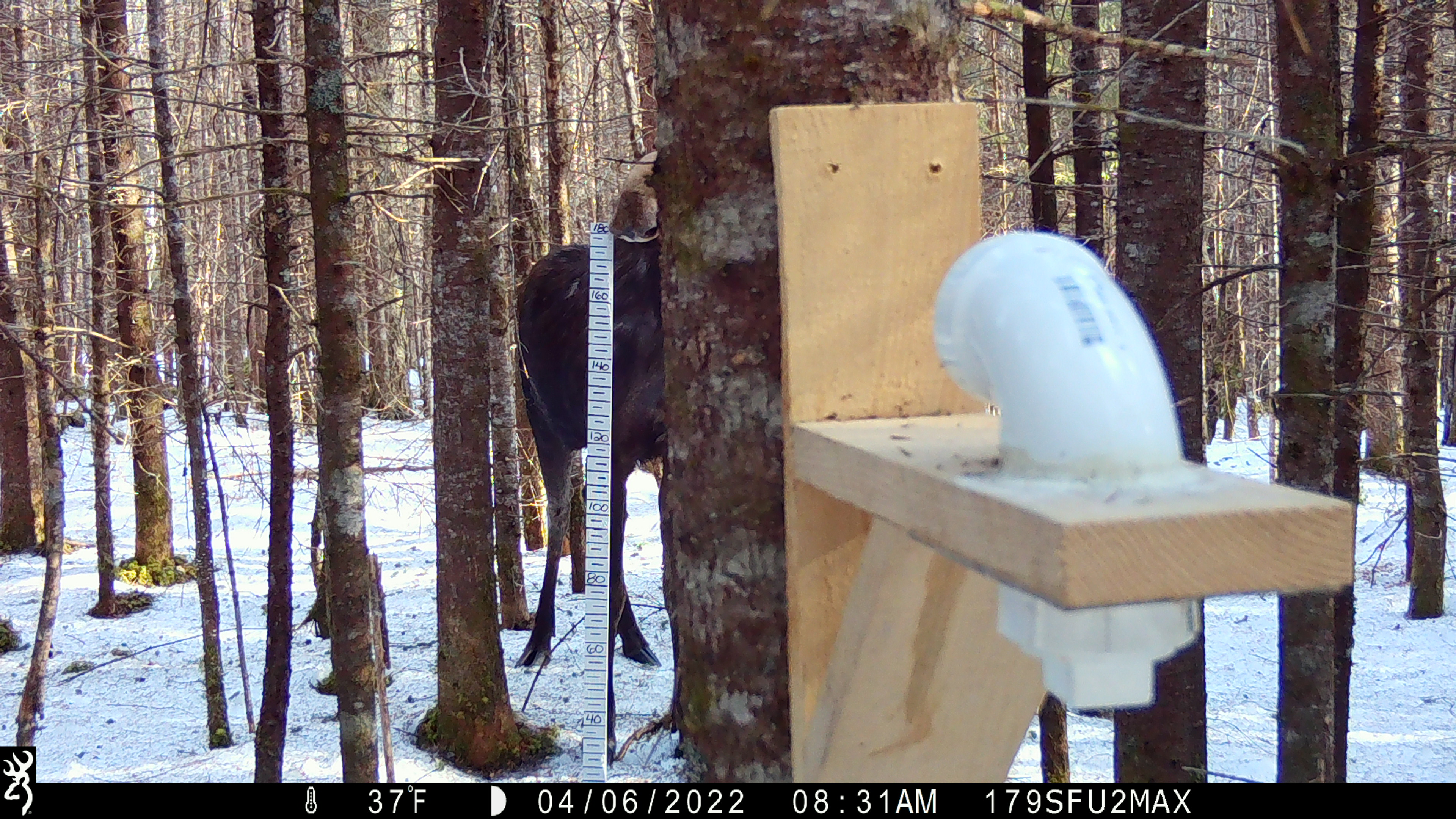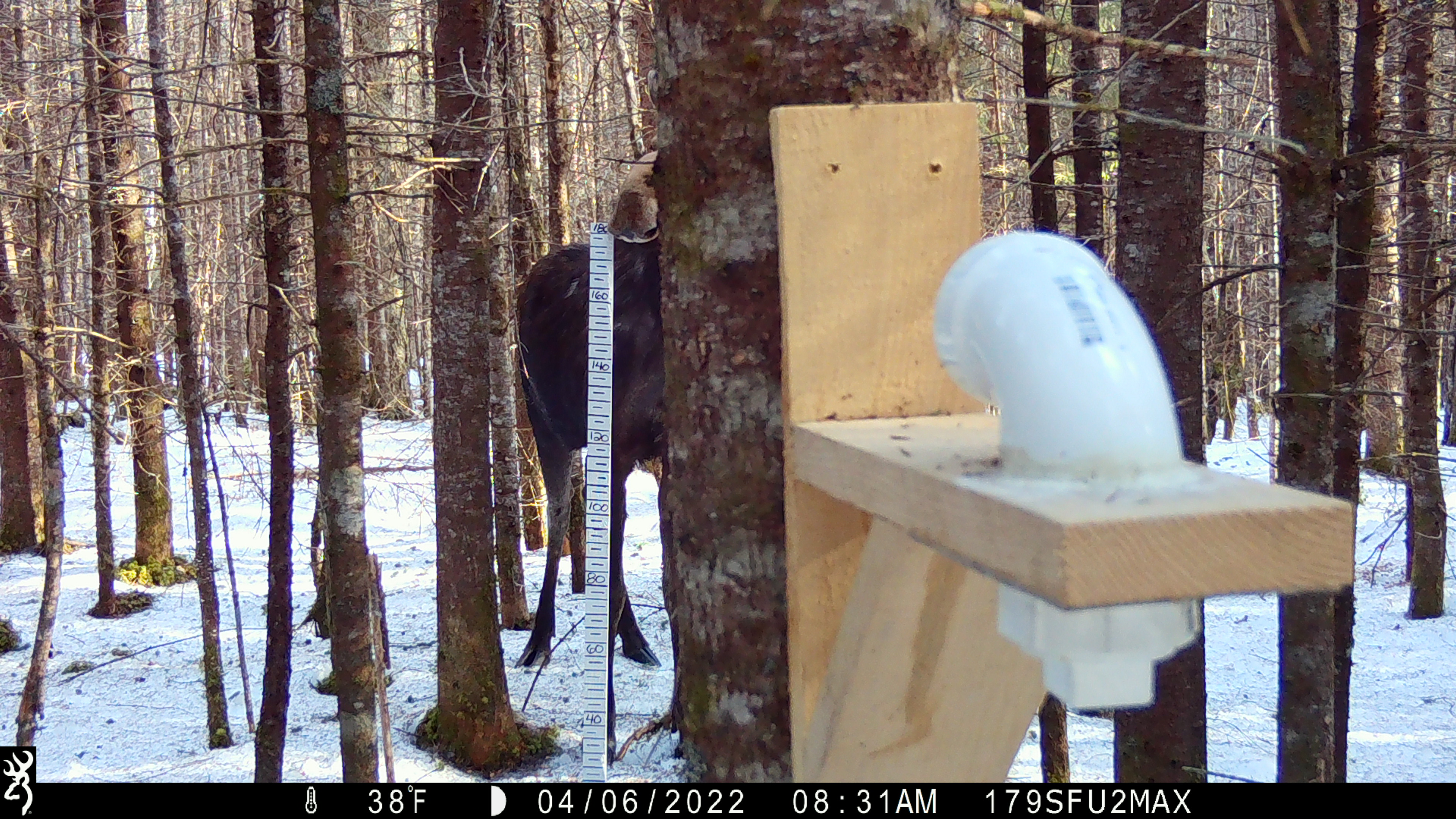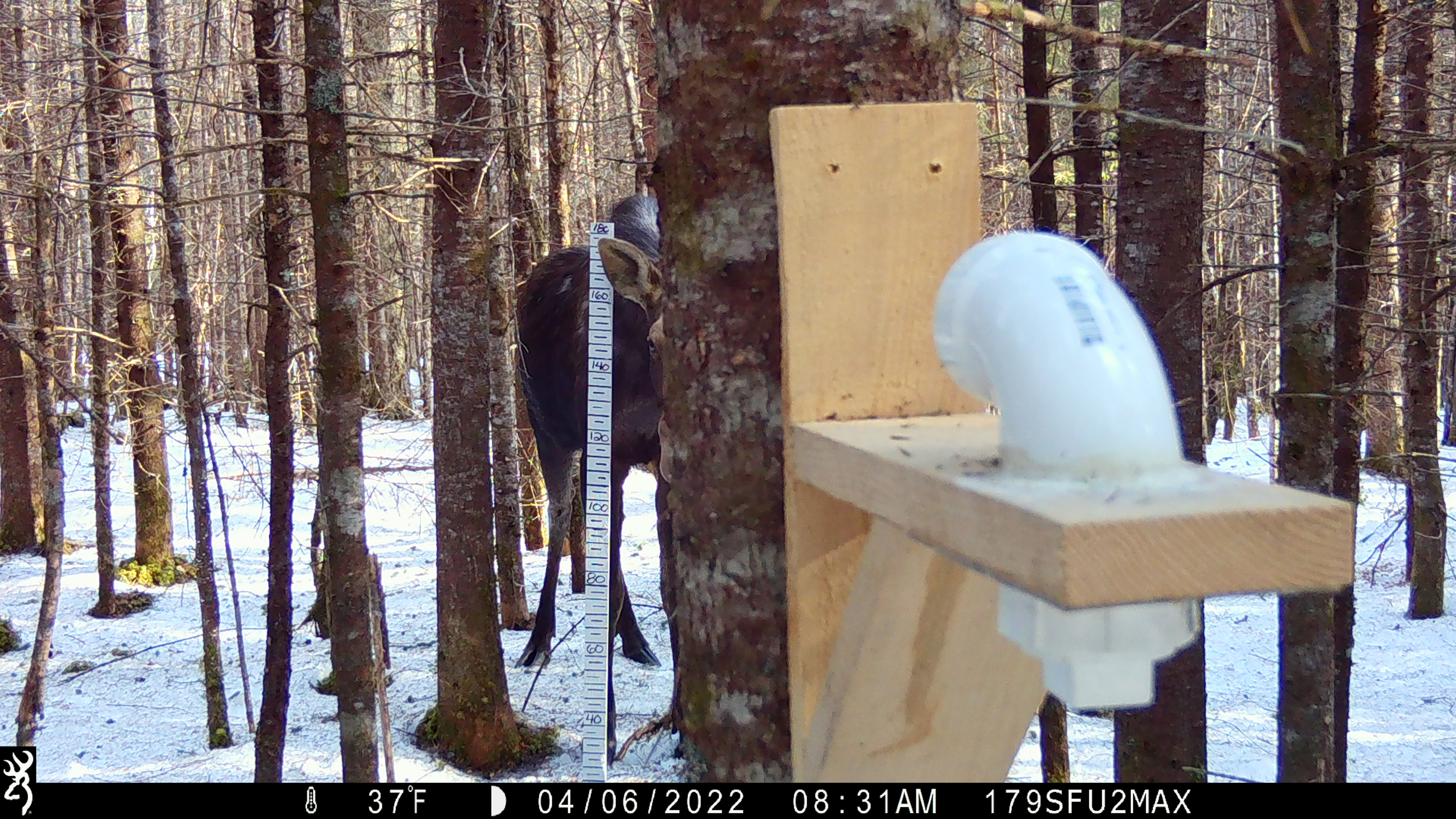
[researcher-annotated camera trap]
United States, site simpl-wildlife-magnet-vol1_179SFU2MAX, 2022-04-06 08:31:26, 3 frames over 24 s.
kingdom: Animalia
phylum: Chordata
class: Mammalia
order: Artiodactyla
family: Cervidae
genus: Alces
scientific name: Alces alces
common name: moose